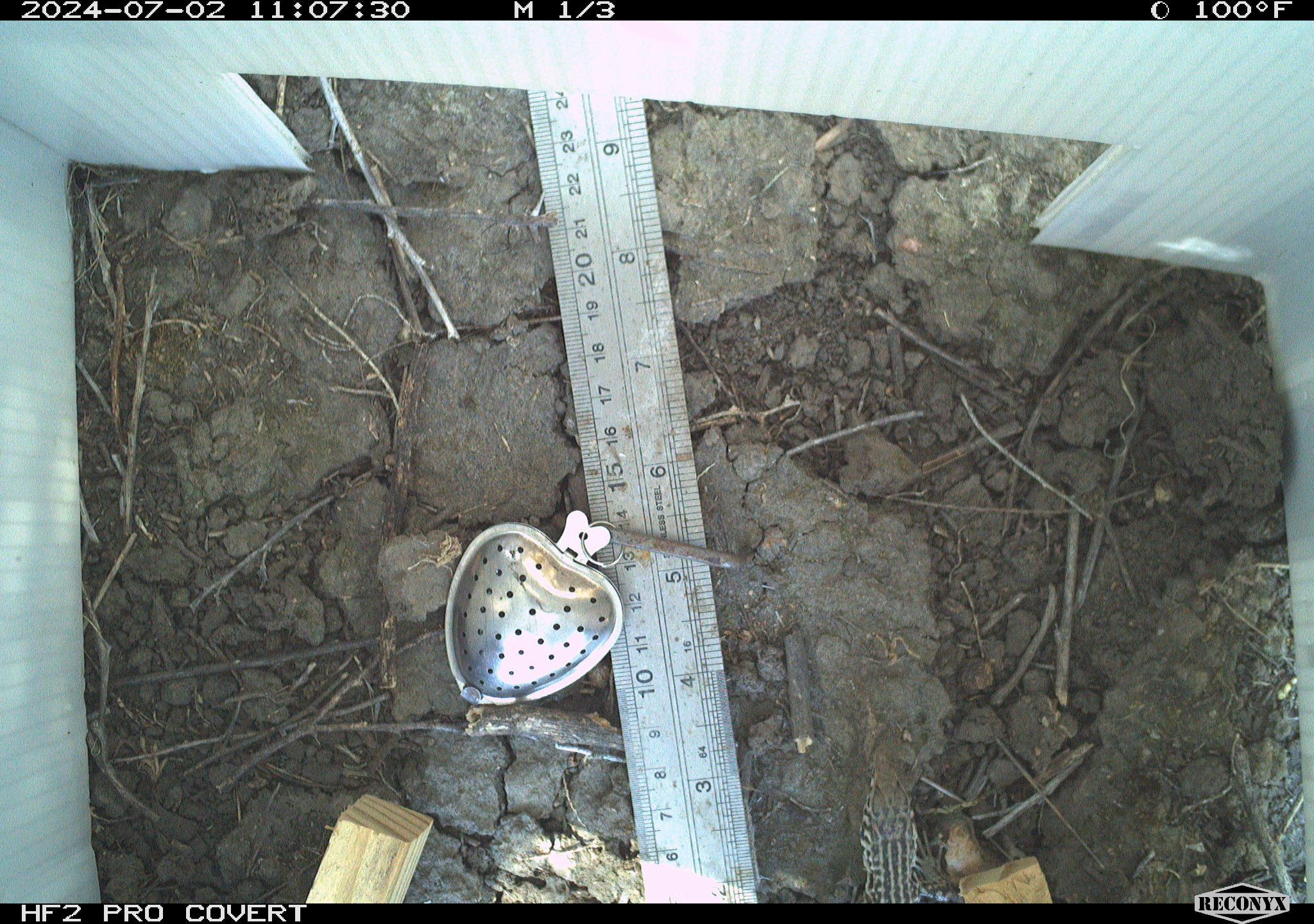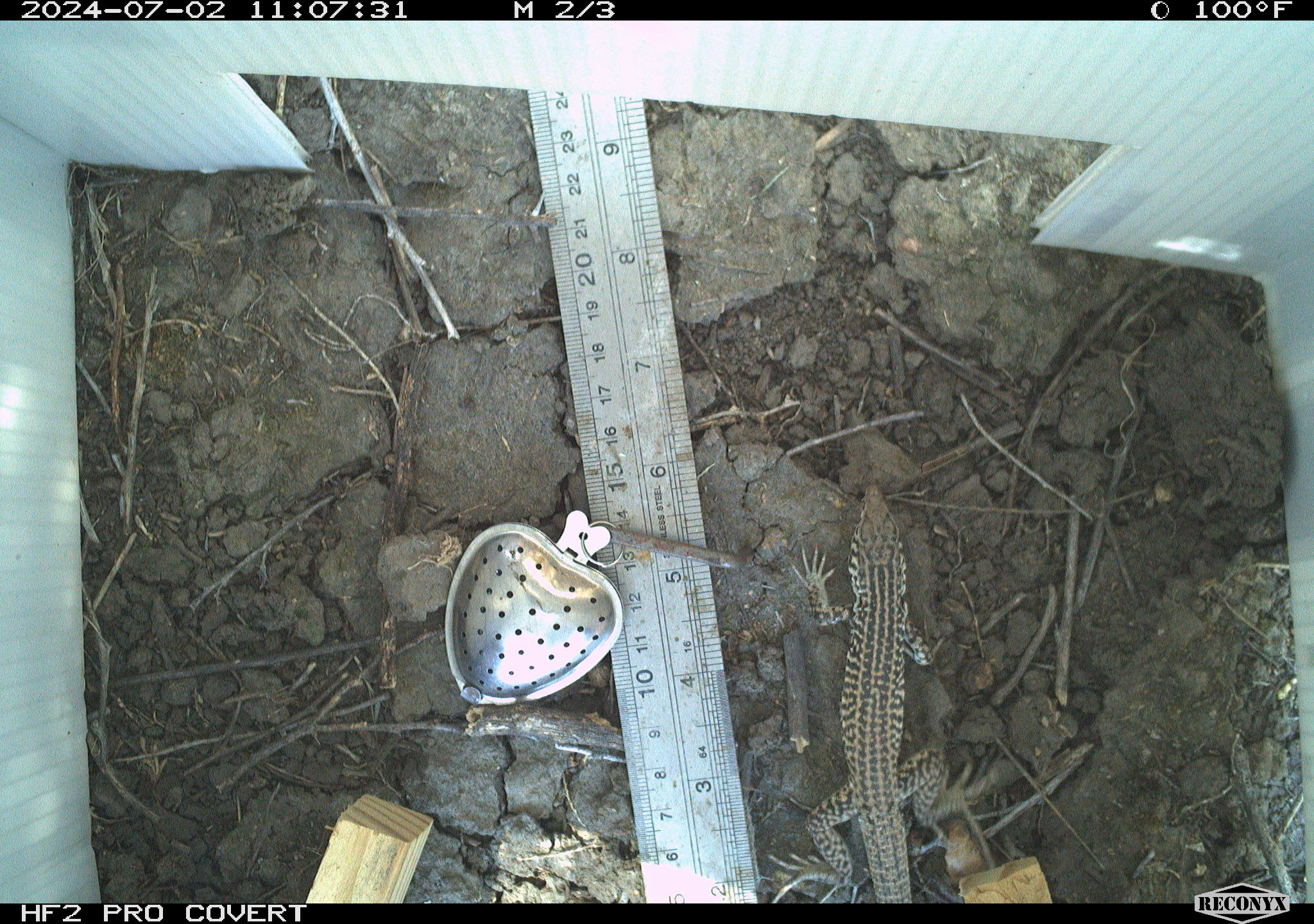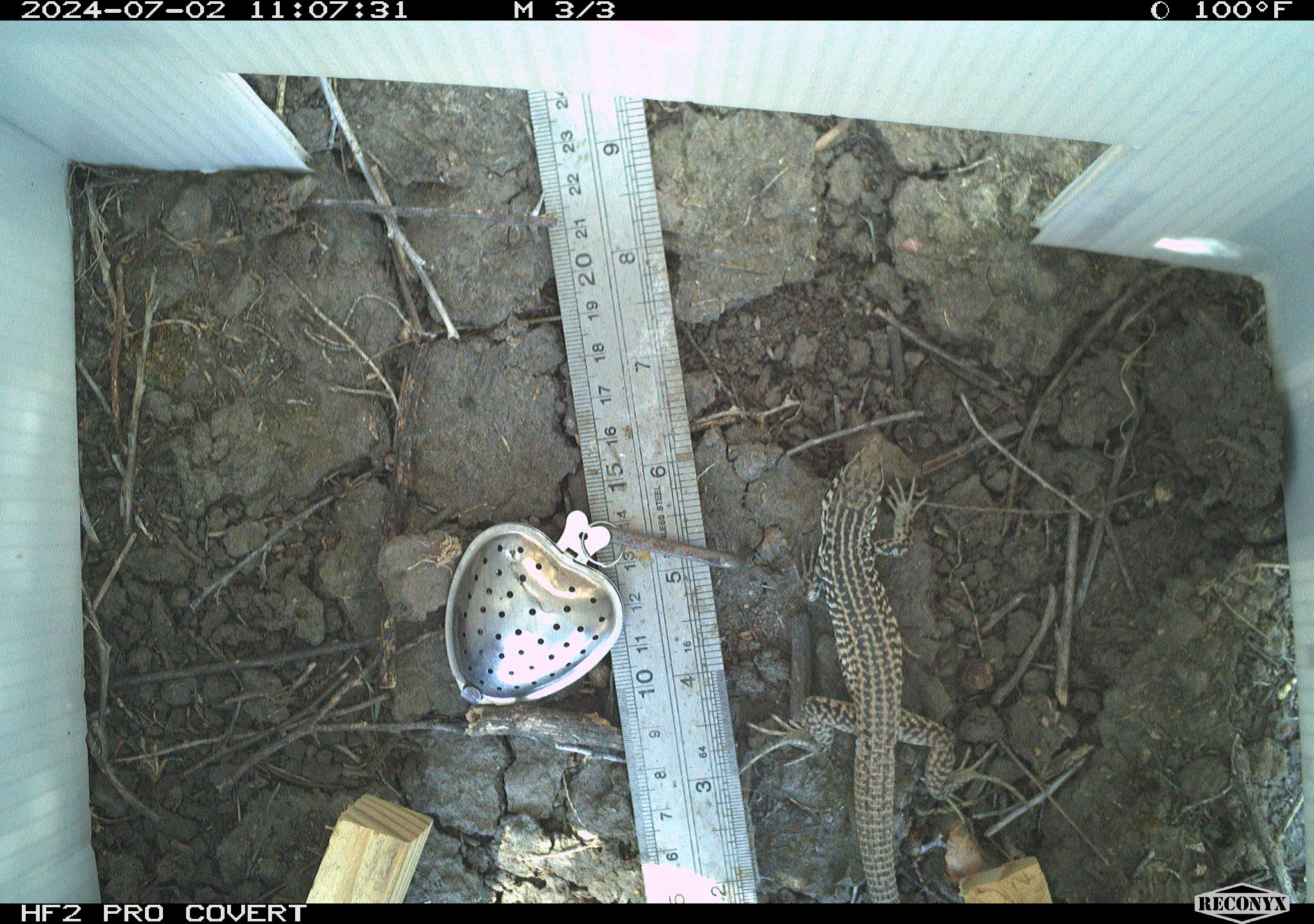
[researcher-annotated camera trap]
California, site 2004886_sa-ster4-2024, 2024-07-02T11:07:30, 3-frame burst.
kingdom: Animalia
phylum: Chordata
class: Reptilia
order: Squamata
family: Teiidae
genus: Aspidoscelis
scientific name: Aspidoscelis tigris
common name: western whiptail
Western whiptail (Aspidoscelis tigris).